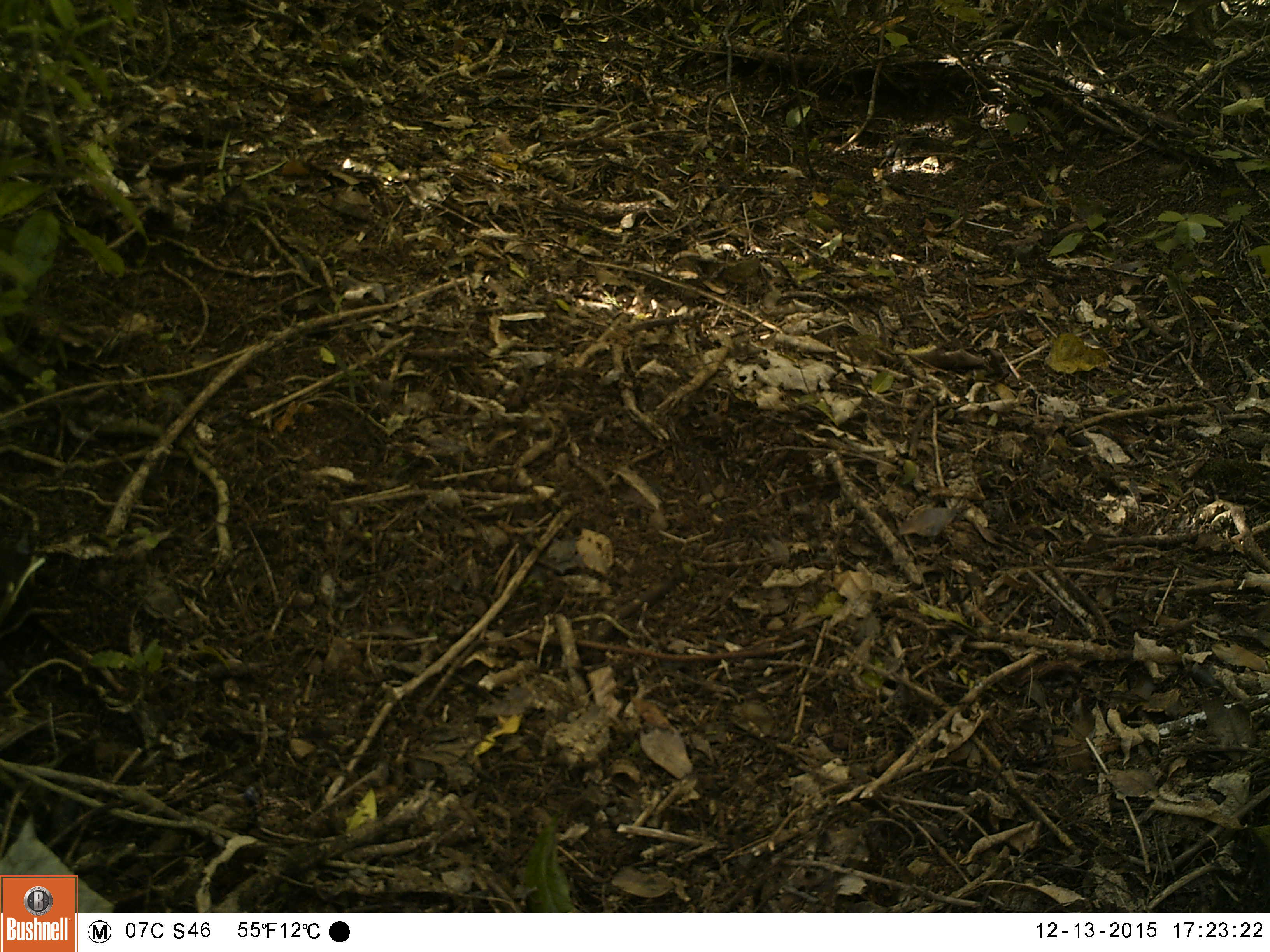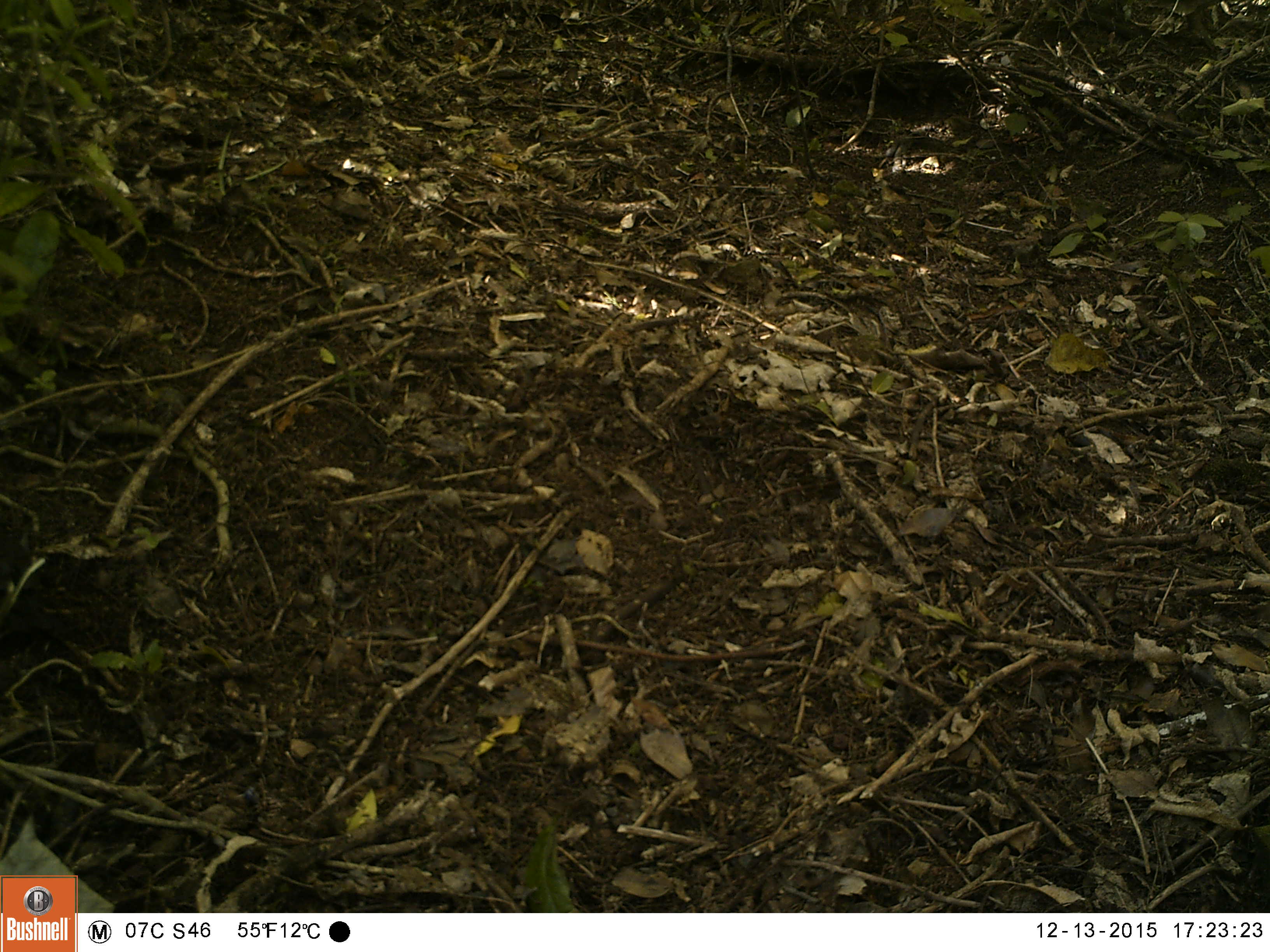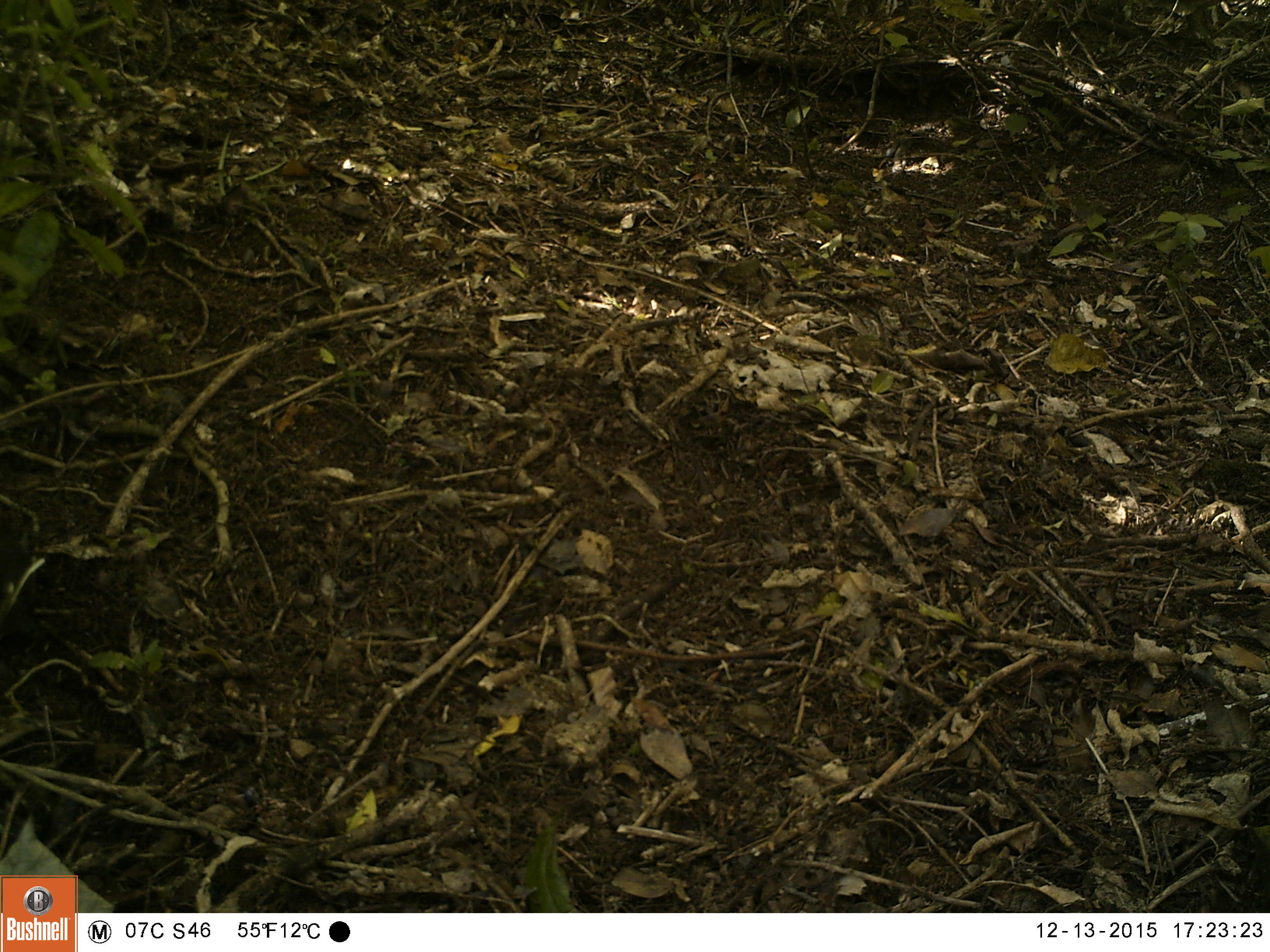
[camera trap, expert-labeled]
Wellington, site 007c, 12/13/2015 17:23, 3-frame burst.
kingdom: Animalia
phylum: Chordata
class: Aves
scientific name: Aves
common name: bird